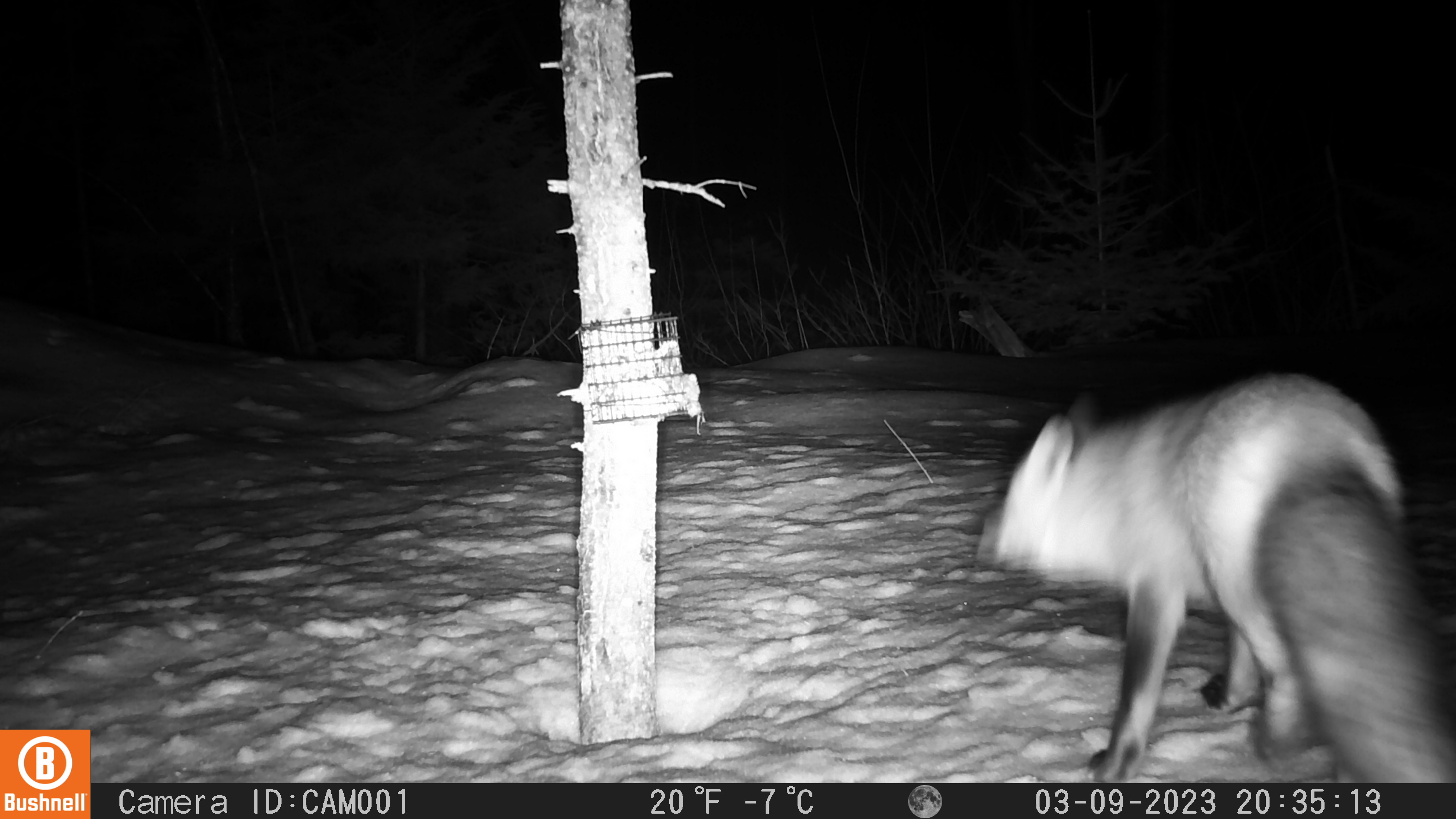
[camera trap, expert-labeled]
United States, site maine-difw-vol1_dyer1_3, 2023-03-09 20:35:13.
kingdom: Animalia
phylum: Chordata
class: Mammalia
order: Carnivora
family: Canidae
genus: Vulpes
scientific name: Vulpes vulpes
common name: red fox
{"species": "red fox (Vulpes vulpes)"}